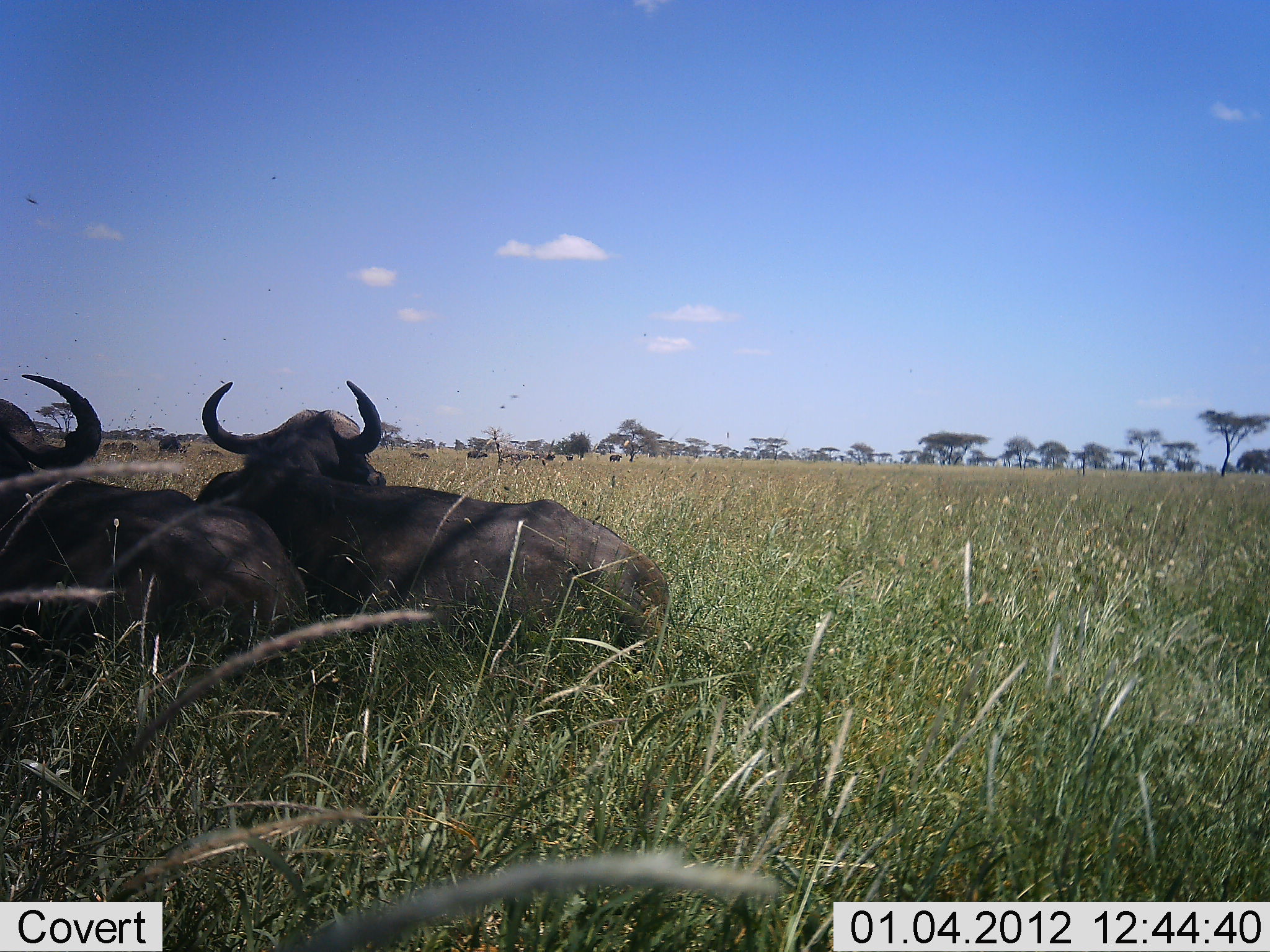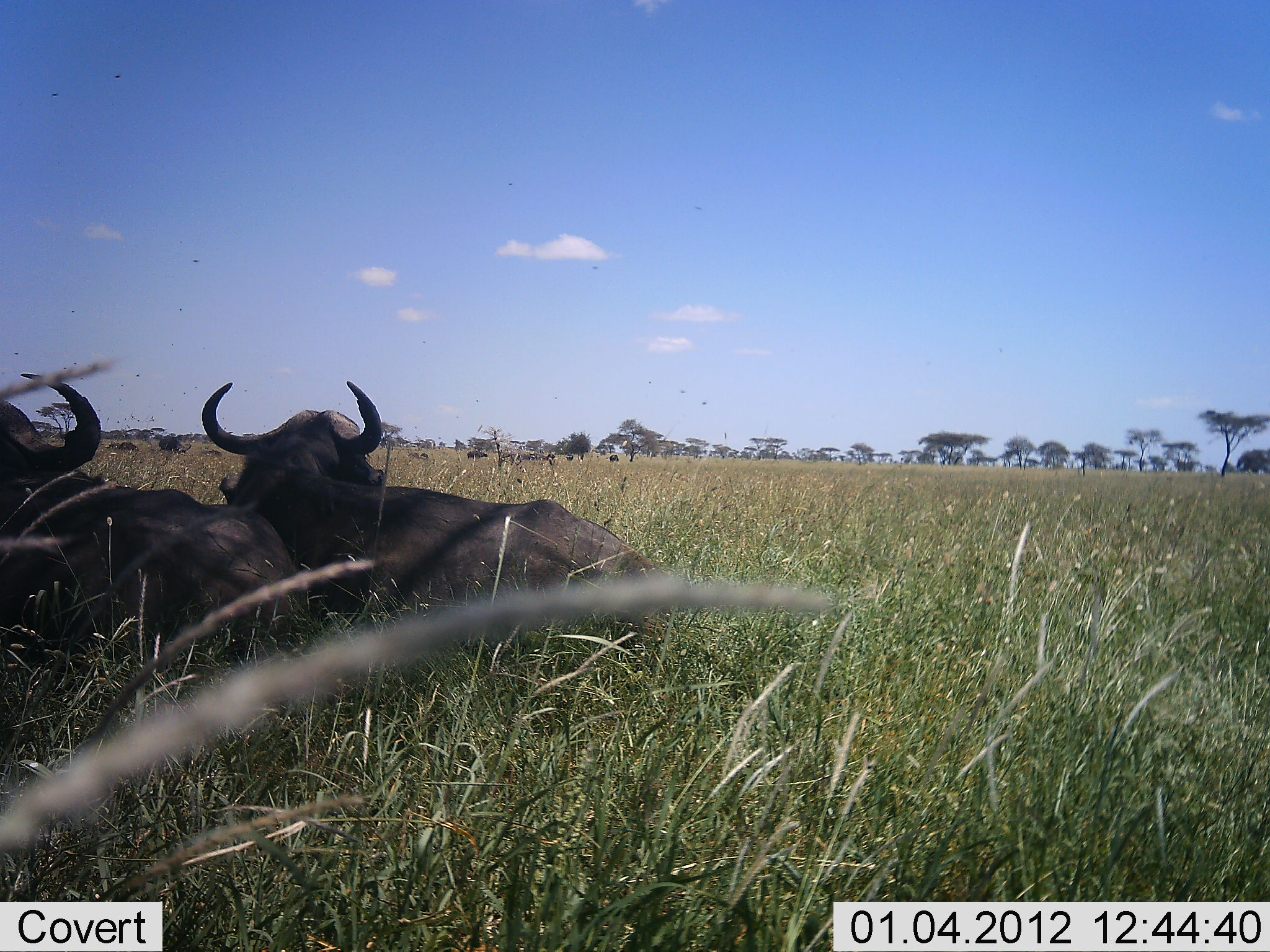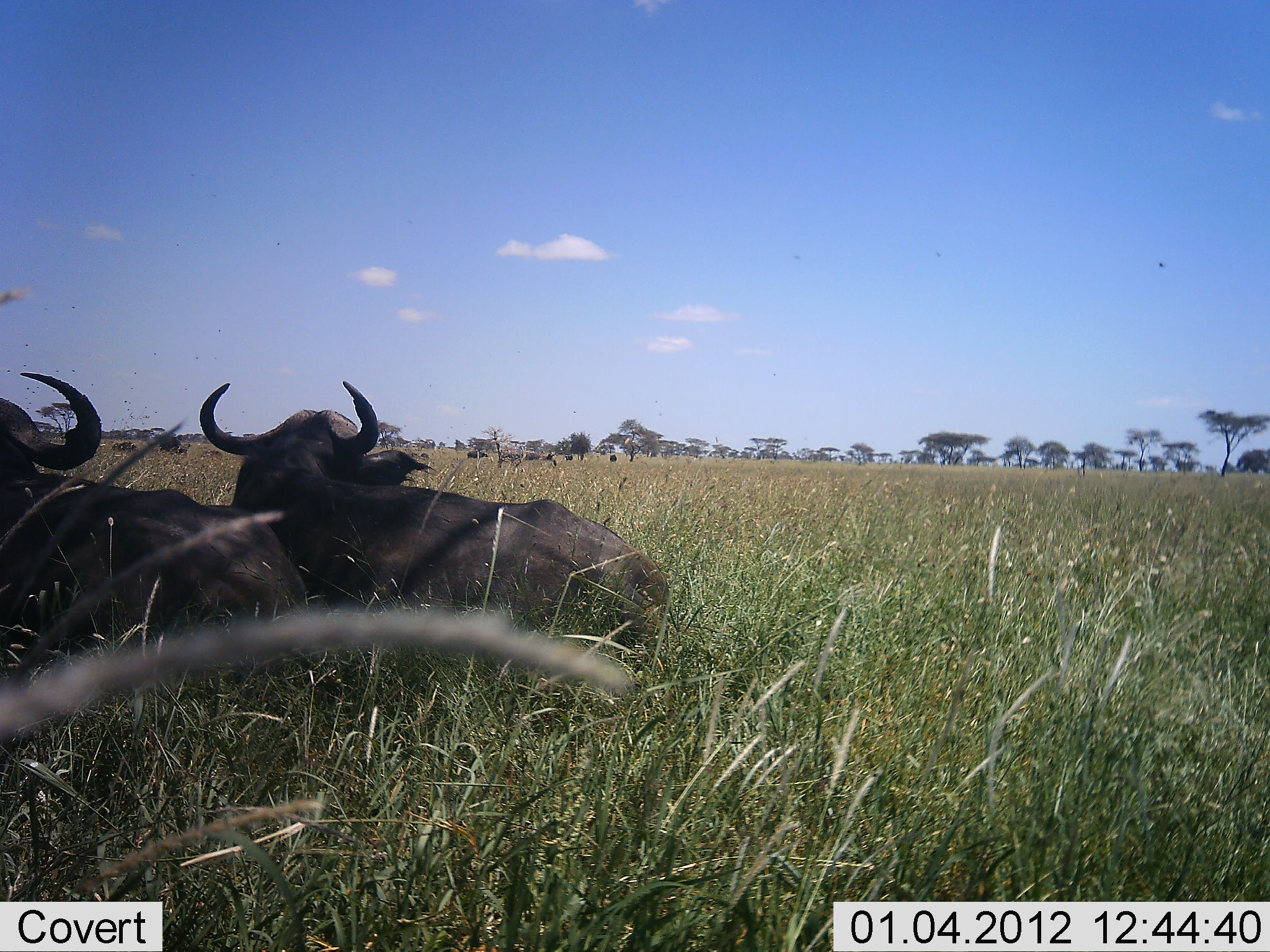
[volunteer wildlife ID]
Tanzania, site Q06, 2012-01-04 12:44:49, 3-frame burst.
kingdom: Animalia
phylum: Chordata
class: Mammalia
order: Artiodactyla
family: Bovidae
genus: Connochaetes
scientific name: Connochaetes taurinus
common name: blue wildebeest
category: wildebeest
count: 2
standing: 0%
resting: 100%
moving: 9%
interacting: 0%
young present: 0%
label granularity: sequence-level